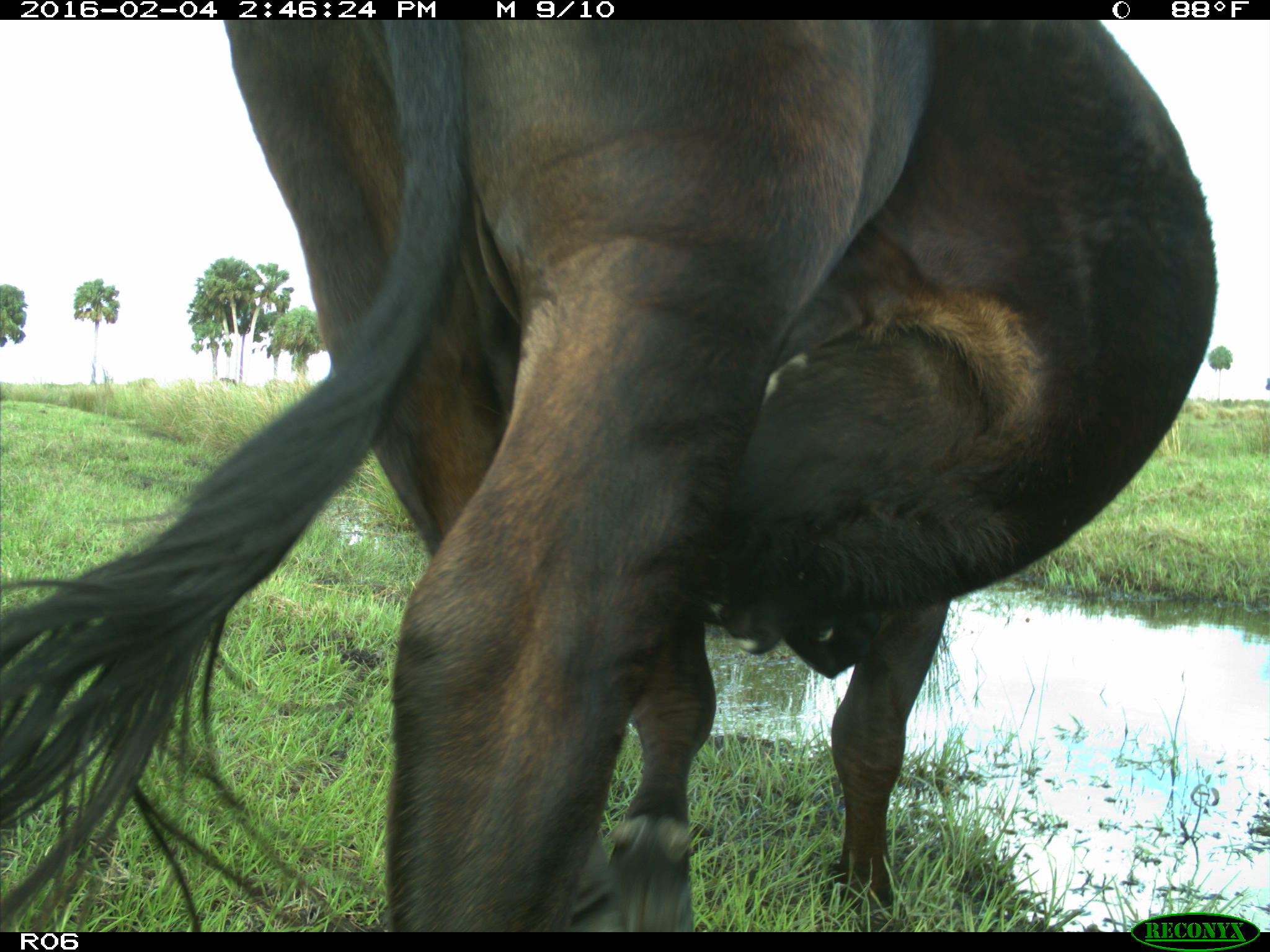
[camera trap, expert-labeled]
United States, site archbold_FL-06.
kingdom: Animalia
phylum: Chordata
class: Mammalia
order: Artiodactyla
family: Bovidae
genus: Bos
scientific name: Bos taurus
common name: domestic cow